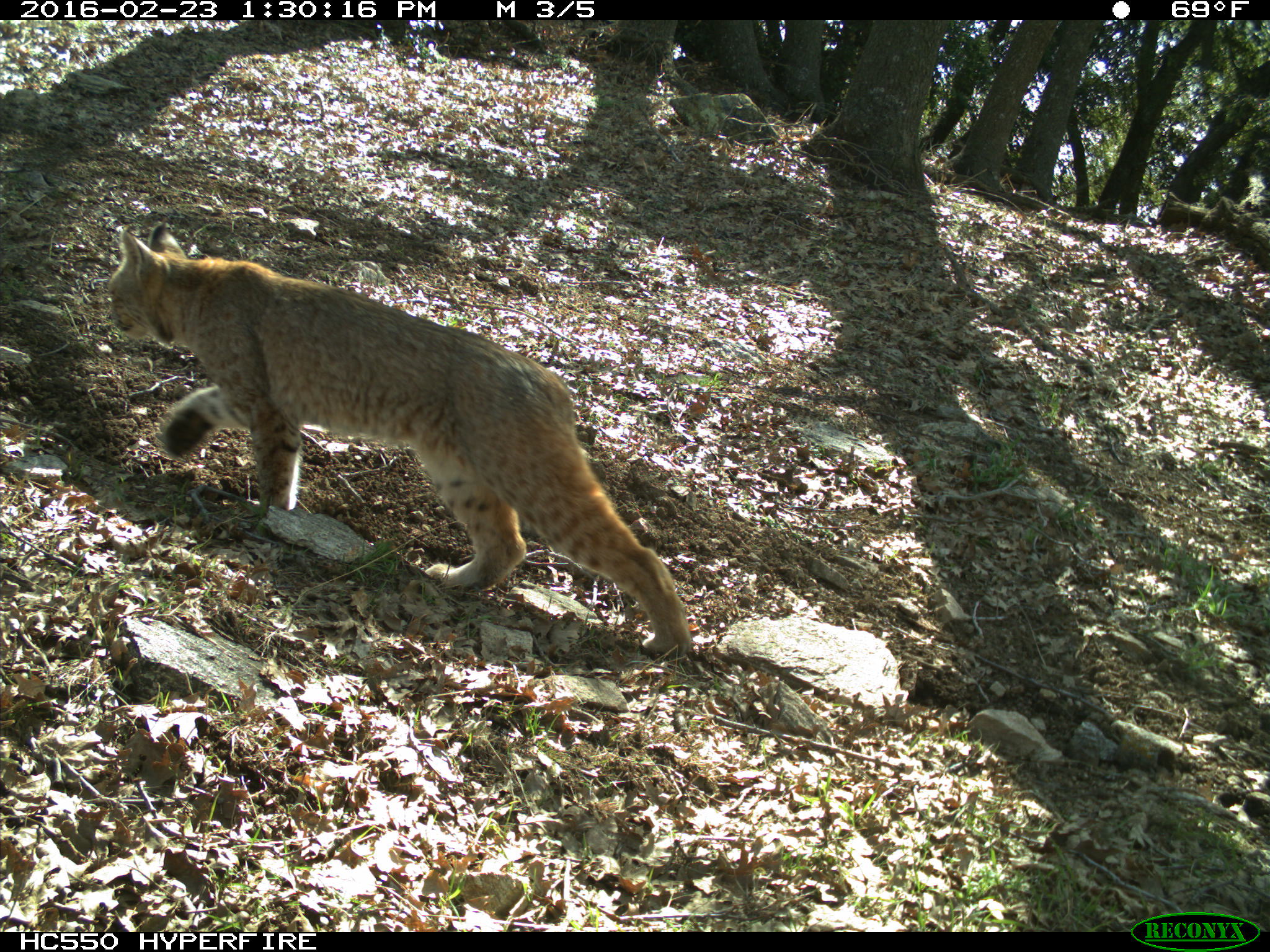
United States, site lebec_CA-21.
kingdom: Animalia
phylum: Chordata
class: Mammalia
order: Carnivora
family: Felidae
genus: Lynx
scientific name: Lynx rufus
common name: bobcat